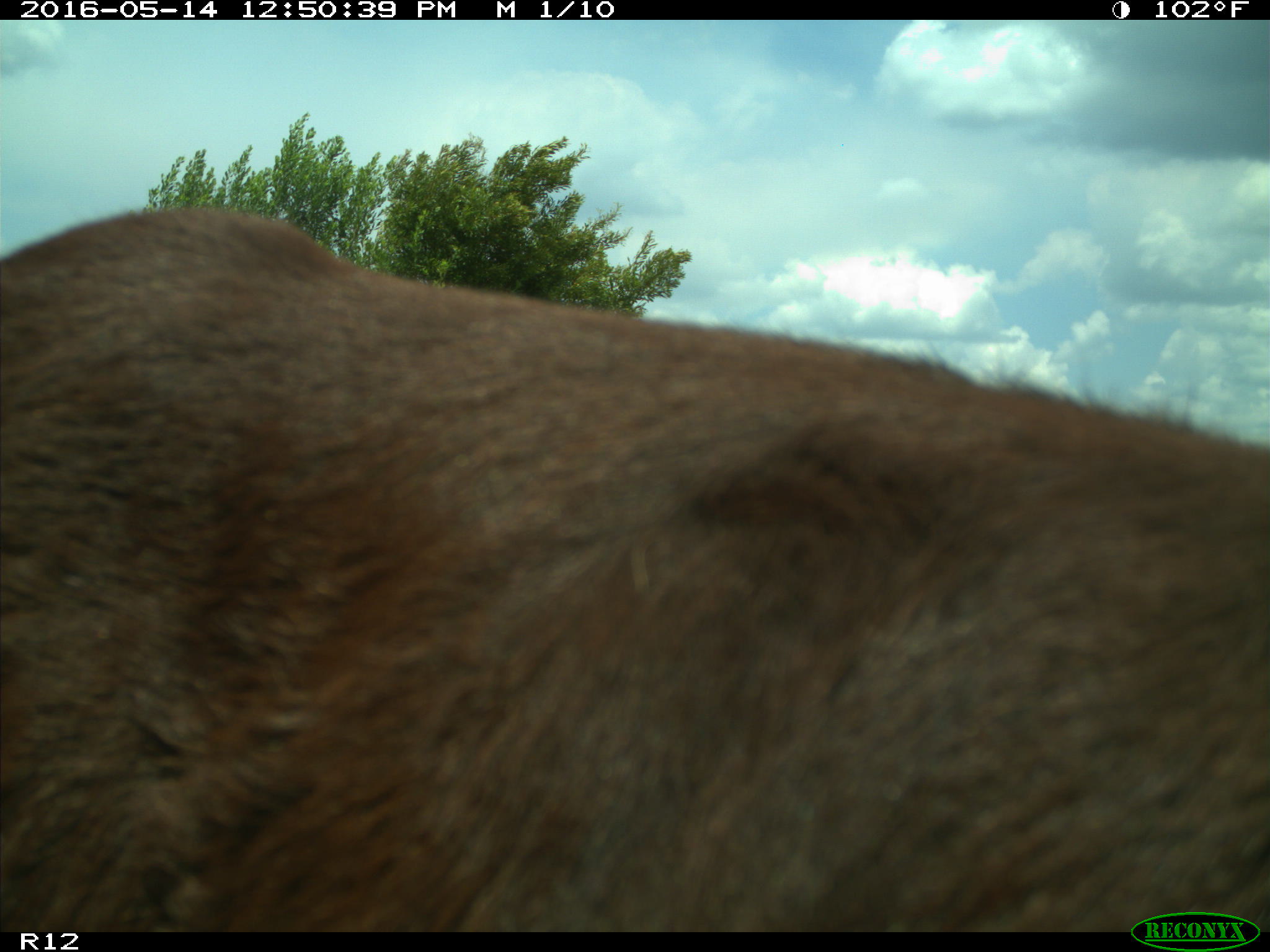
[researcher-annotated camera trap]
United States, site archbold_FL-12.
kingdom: Animalia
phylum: Chordata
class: Mammalia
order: Artiodactyla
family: Bovidae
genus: Bos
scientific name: Bos taurus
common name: domestic cow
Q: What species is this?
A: Bos taurus (domestic cow).